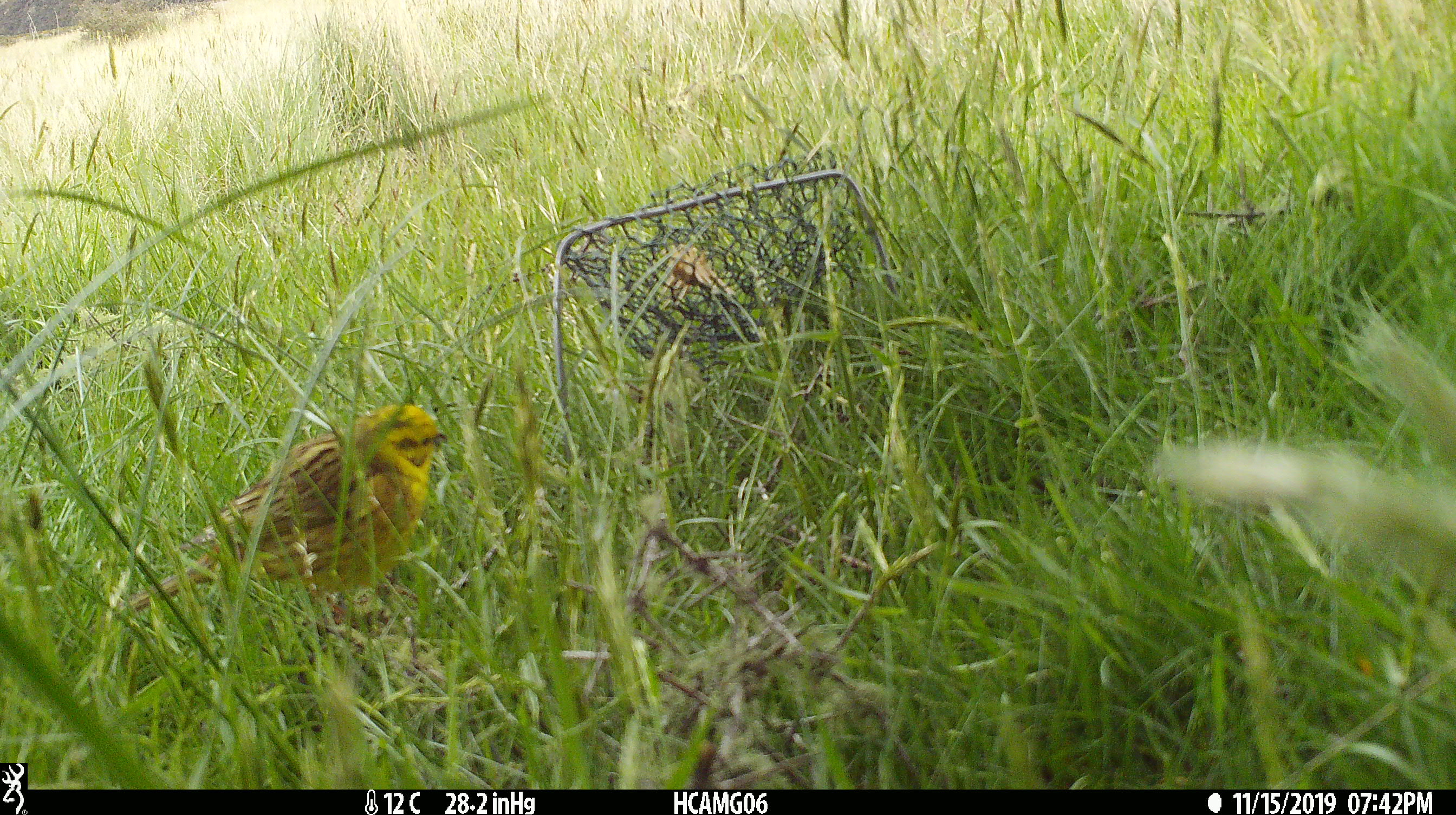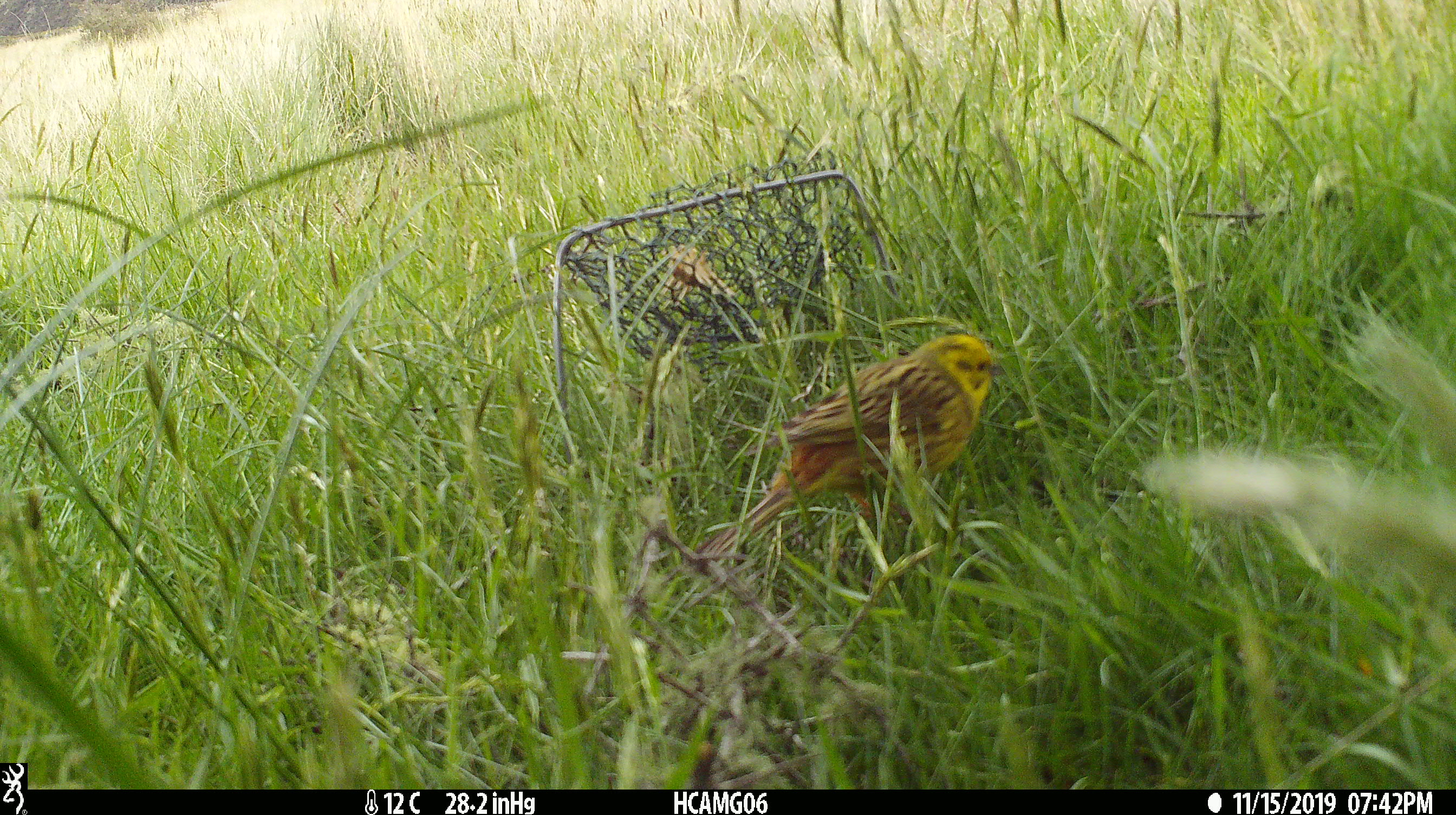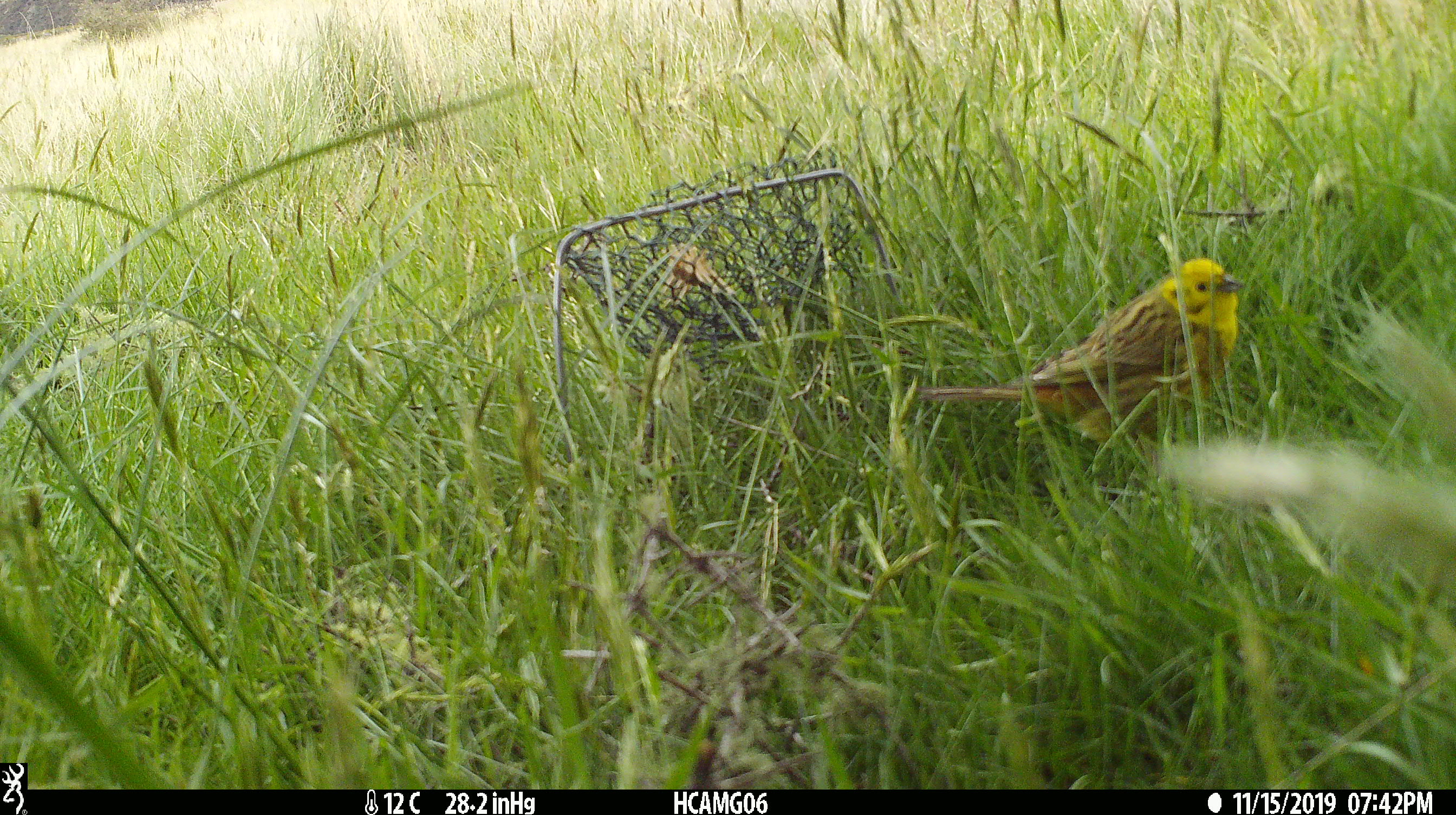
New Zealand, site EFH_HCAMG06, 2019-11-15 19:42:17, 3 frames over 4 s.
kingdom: Animalia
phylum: Chordata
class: Aves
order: Passeriformes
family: Emberizidae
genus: Emberiza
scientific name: Emberiza citrinella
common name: yellowhammer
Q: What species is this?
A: Yellowhammer (Emberiza citrinella).